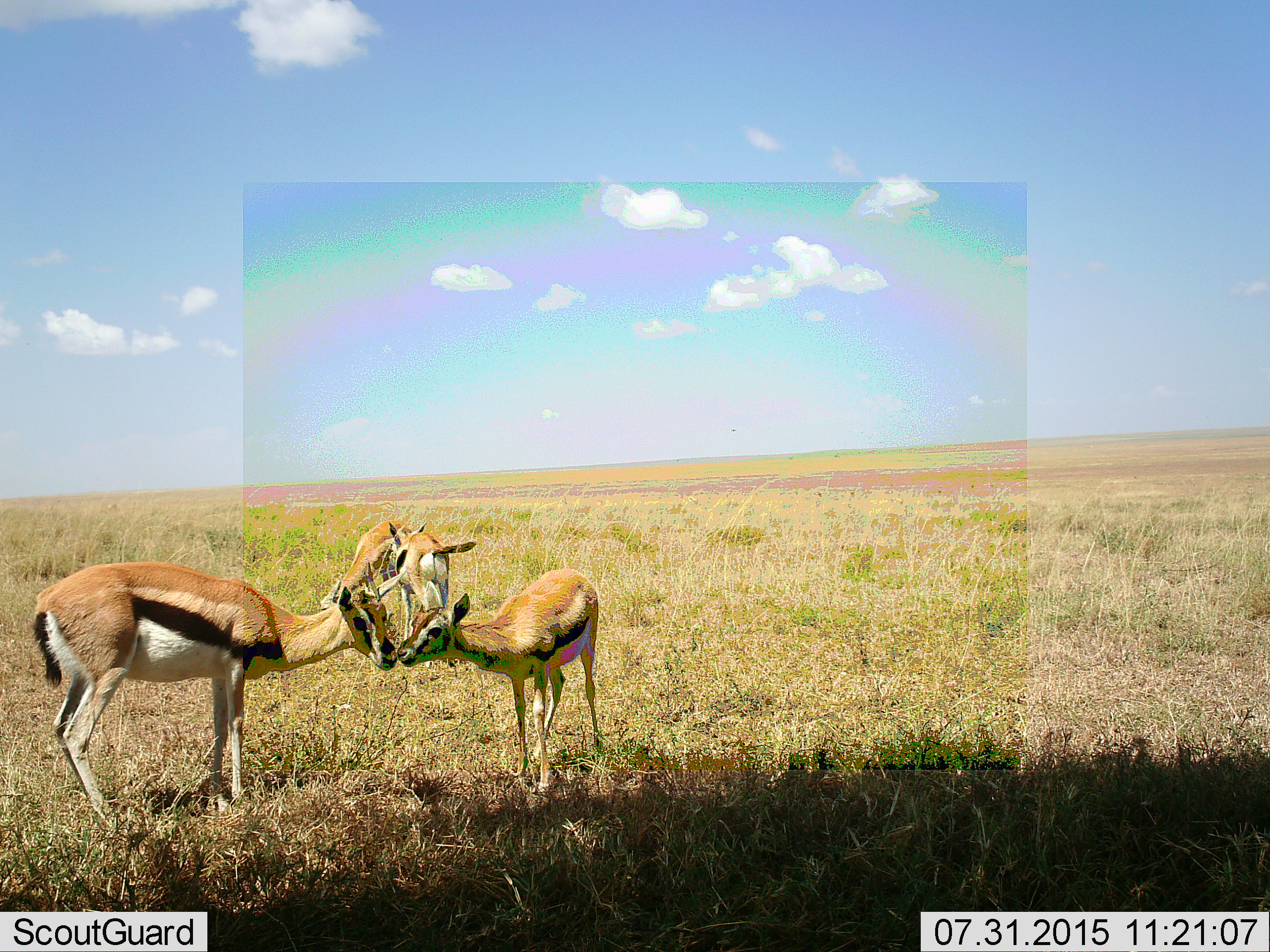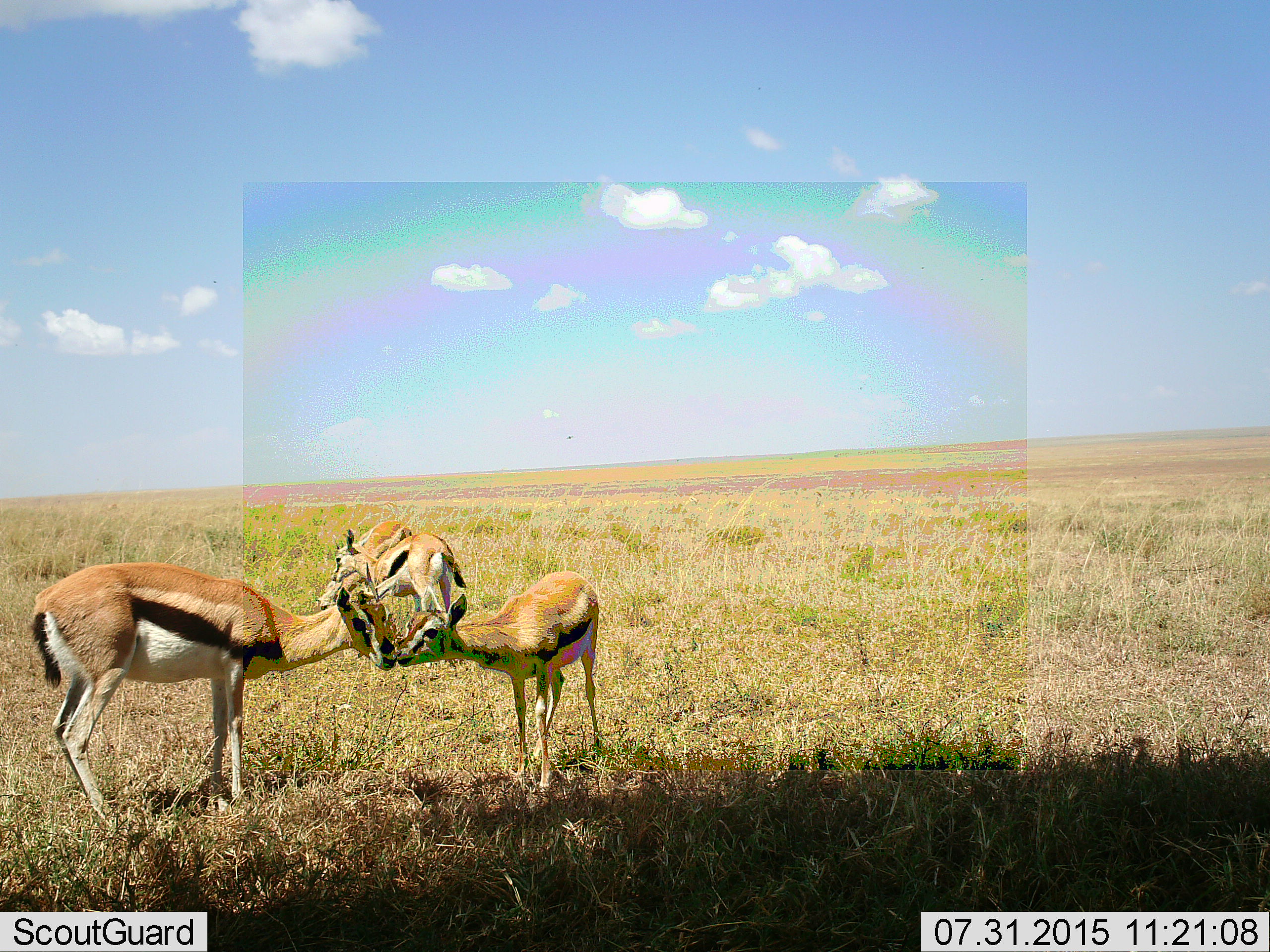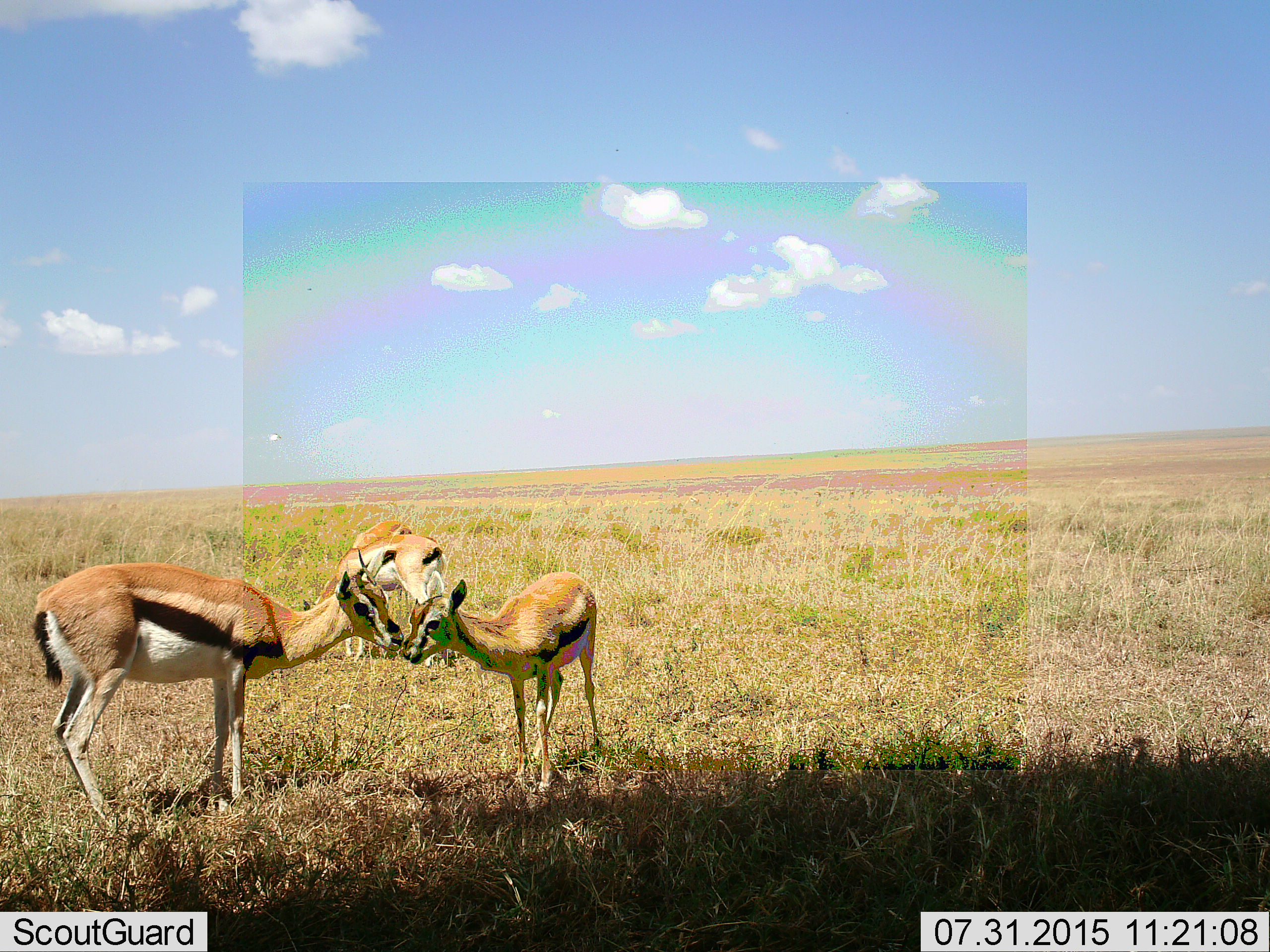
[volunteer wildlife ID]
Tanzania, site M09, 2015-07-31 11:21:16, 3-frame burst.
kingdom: Animalia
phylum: Chordata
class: Mammalia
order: Artiodactyla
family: Bovidae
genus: Eudorcas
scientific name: Eudorcas thomsonii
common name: thomson's gazelle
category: gazellethomsons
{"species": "gazellethomsons (thomson's gazelle) (Eudorcas thomsonii)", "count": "4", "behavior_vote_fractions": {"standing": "70%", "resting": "10%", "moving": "20%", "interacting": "70%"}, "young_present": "60%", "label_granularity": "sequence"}